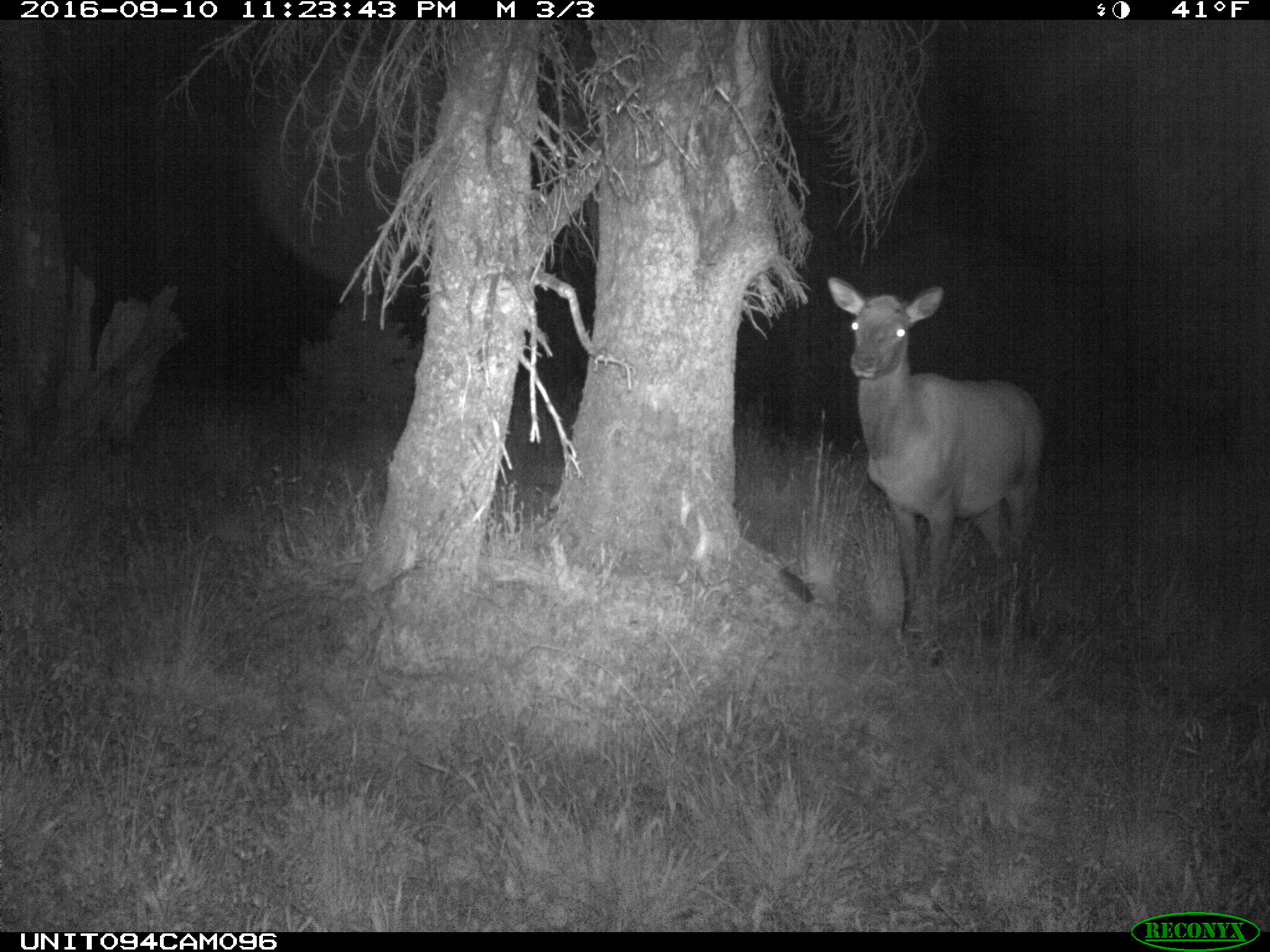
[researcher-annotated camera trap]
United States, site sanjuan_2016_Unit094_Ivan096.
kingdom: Animalia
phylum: Chordata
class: Mammalia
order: Artiodactyla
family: Cervidae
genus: Cervus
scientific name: Cervus elaphus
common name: red deer